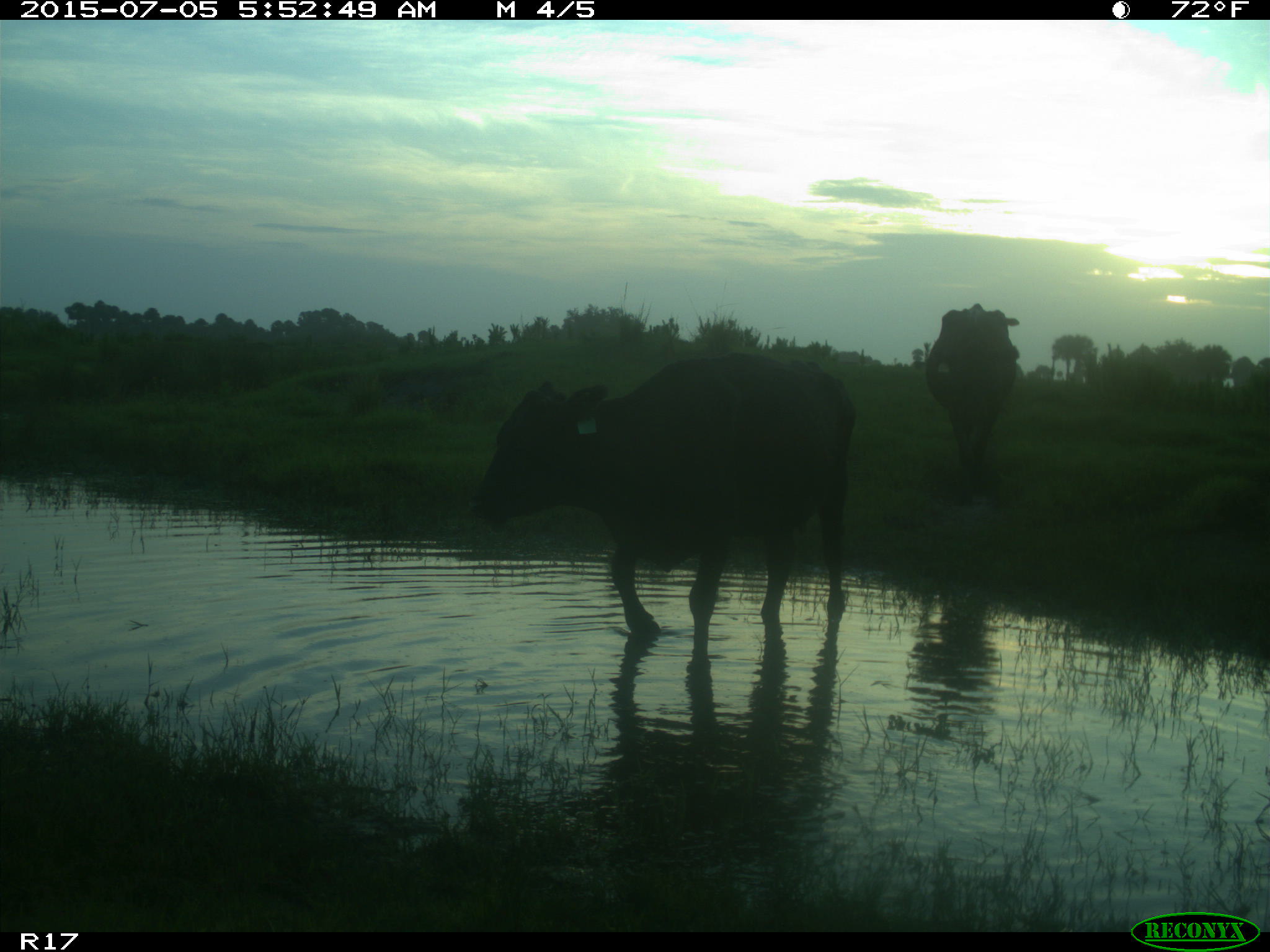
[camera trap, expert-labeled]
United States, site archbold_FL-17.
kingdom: Animalia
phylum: Chordata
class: Mammalia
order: Artiodactyla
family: Bovidae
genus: Bos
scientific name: Bos taurus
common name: domestic cow